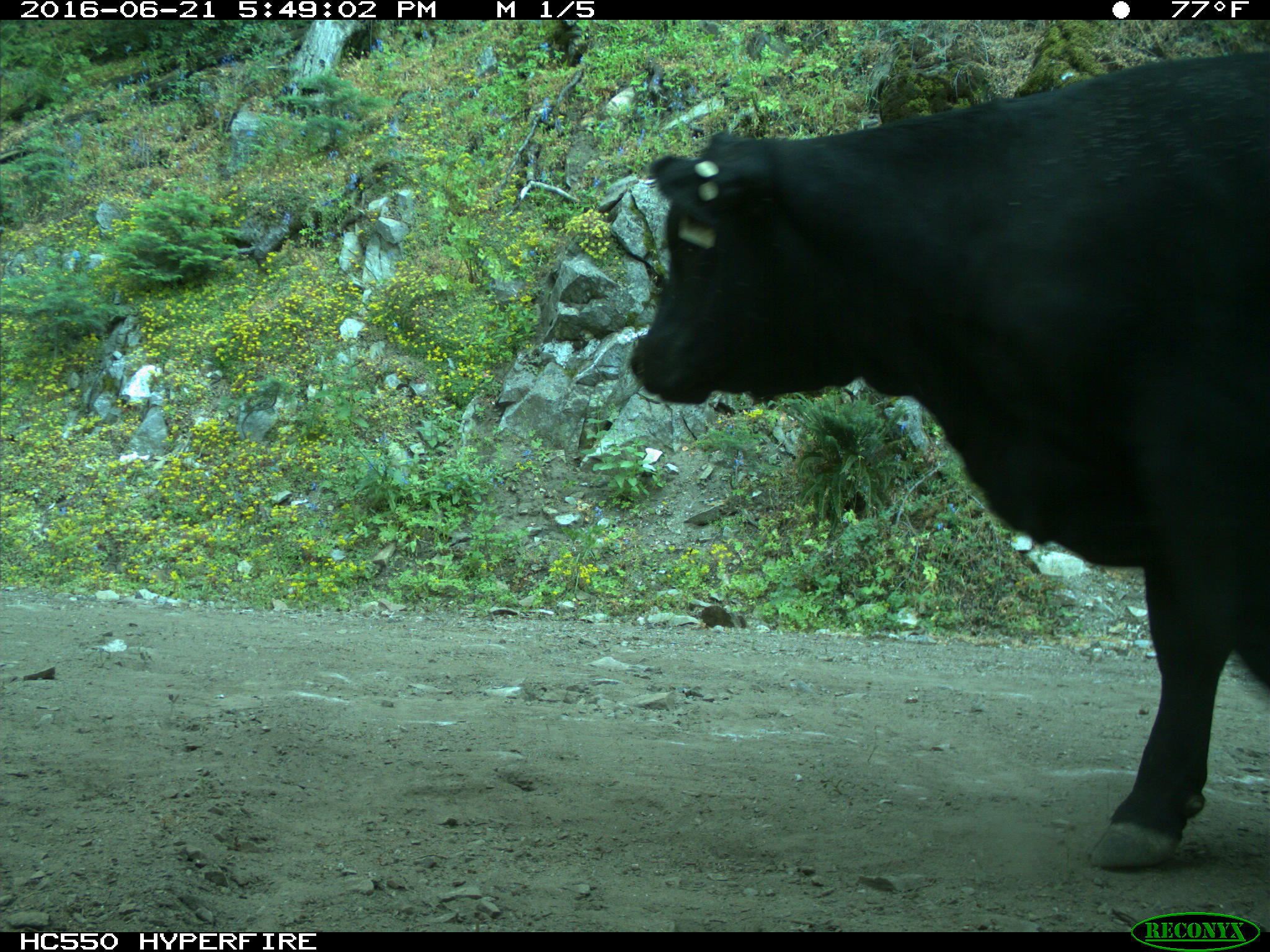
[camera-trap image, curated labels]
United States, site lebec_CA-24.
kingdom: Animalia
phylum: Chordata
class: Mammalia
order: Artiodactyla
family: Bovidae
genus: Bos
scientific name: Bos taurus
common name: domestic cow